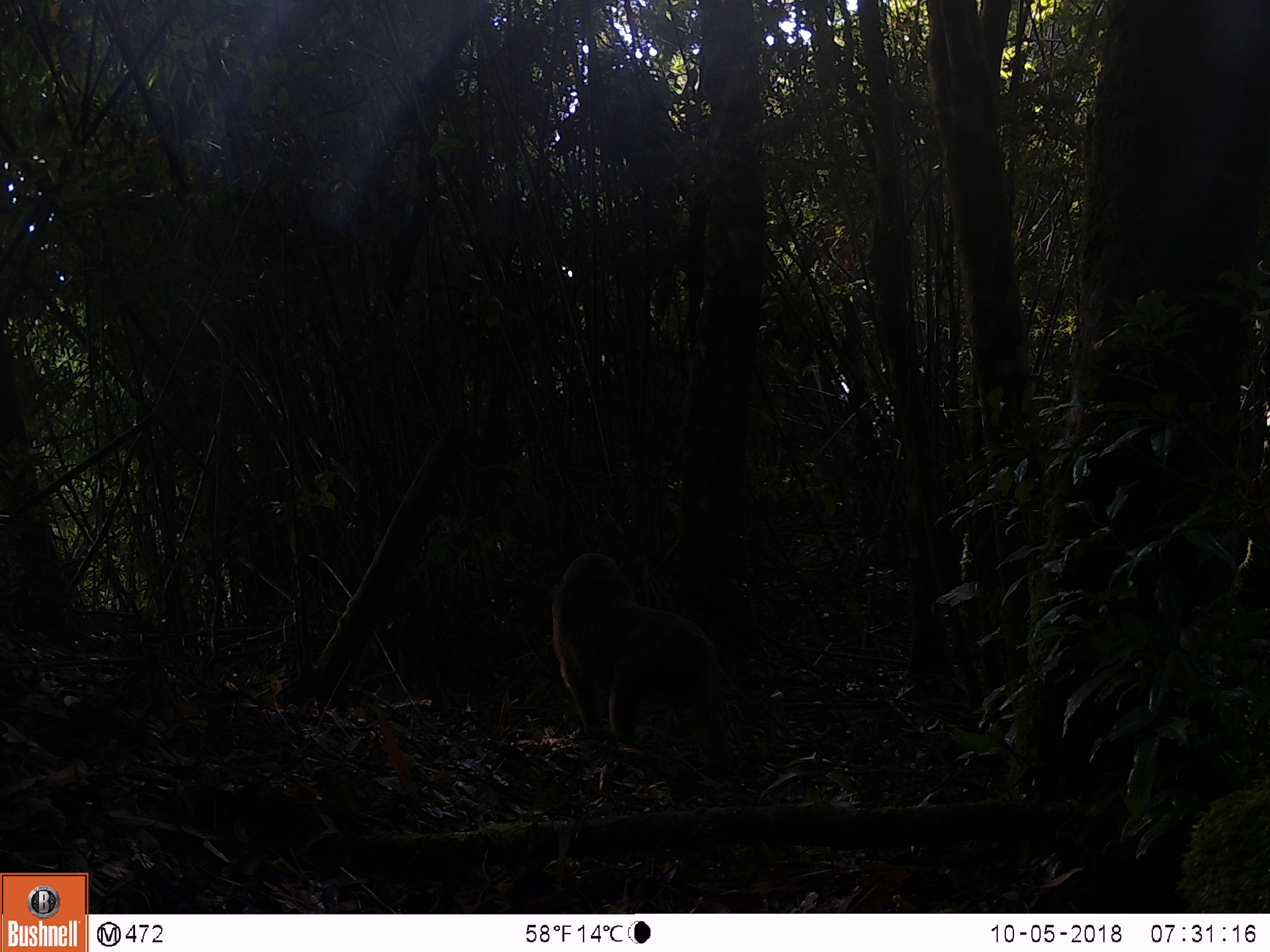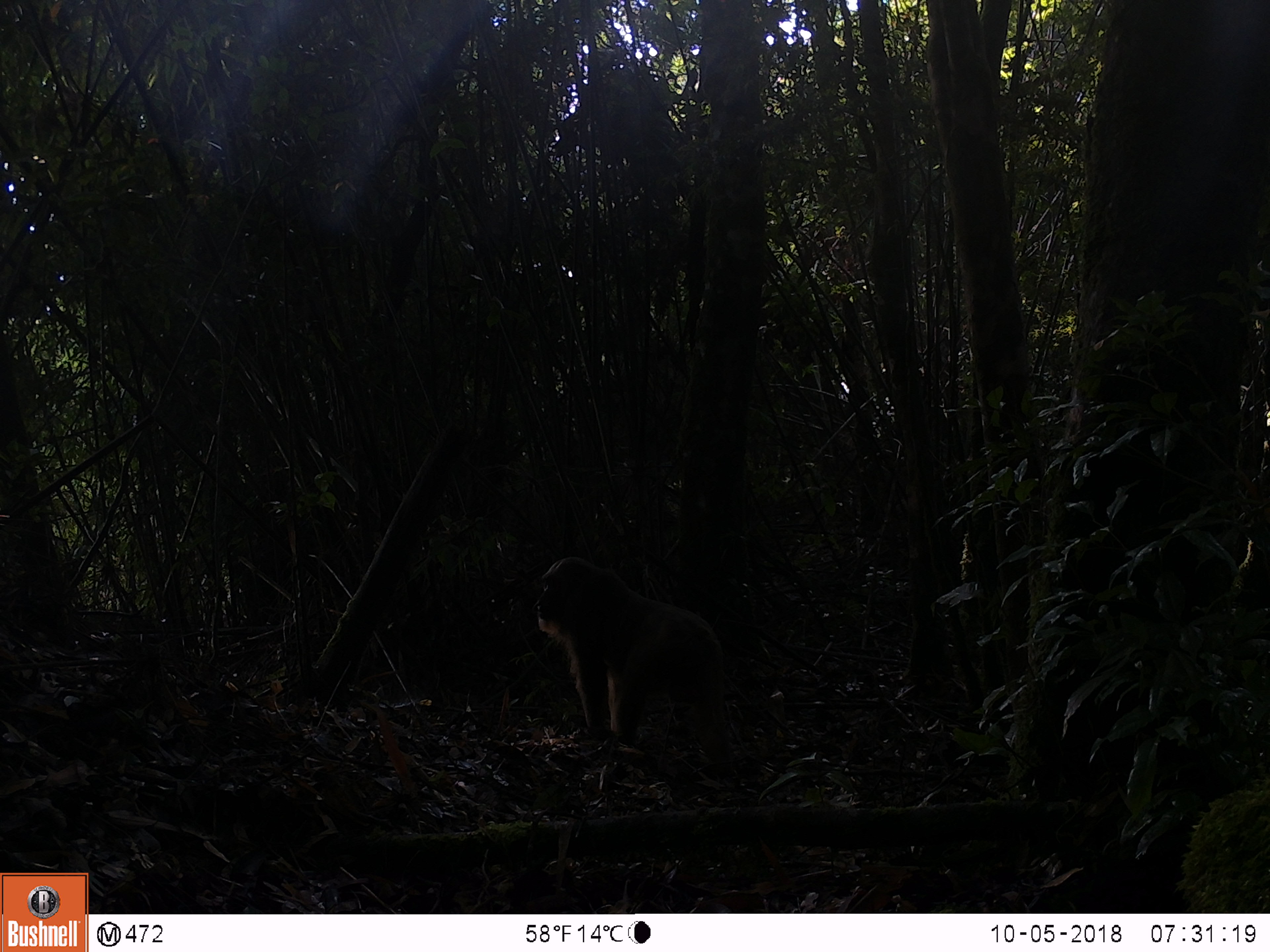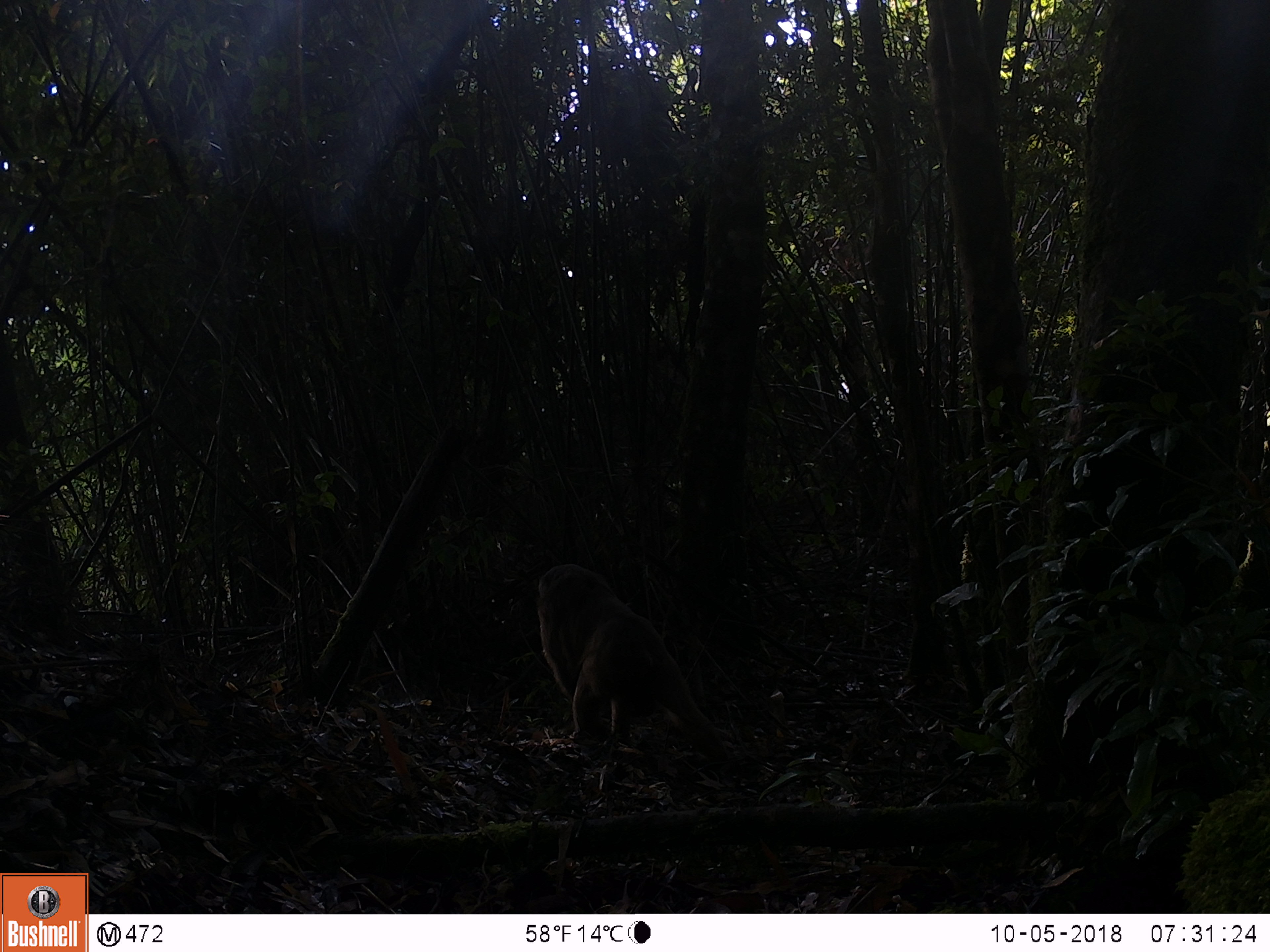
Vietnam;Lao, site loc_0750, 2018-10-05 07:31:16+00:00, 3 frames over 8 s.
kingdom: Animalia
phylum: Chordata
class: Mammalia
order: Primates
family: Cercopithecidae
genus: Macaca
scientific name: Macaca arctoides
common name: stump-tailed macaque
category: stump tailed macaque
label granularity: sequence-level